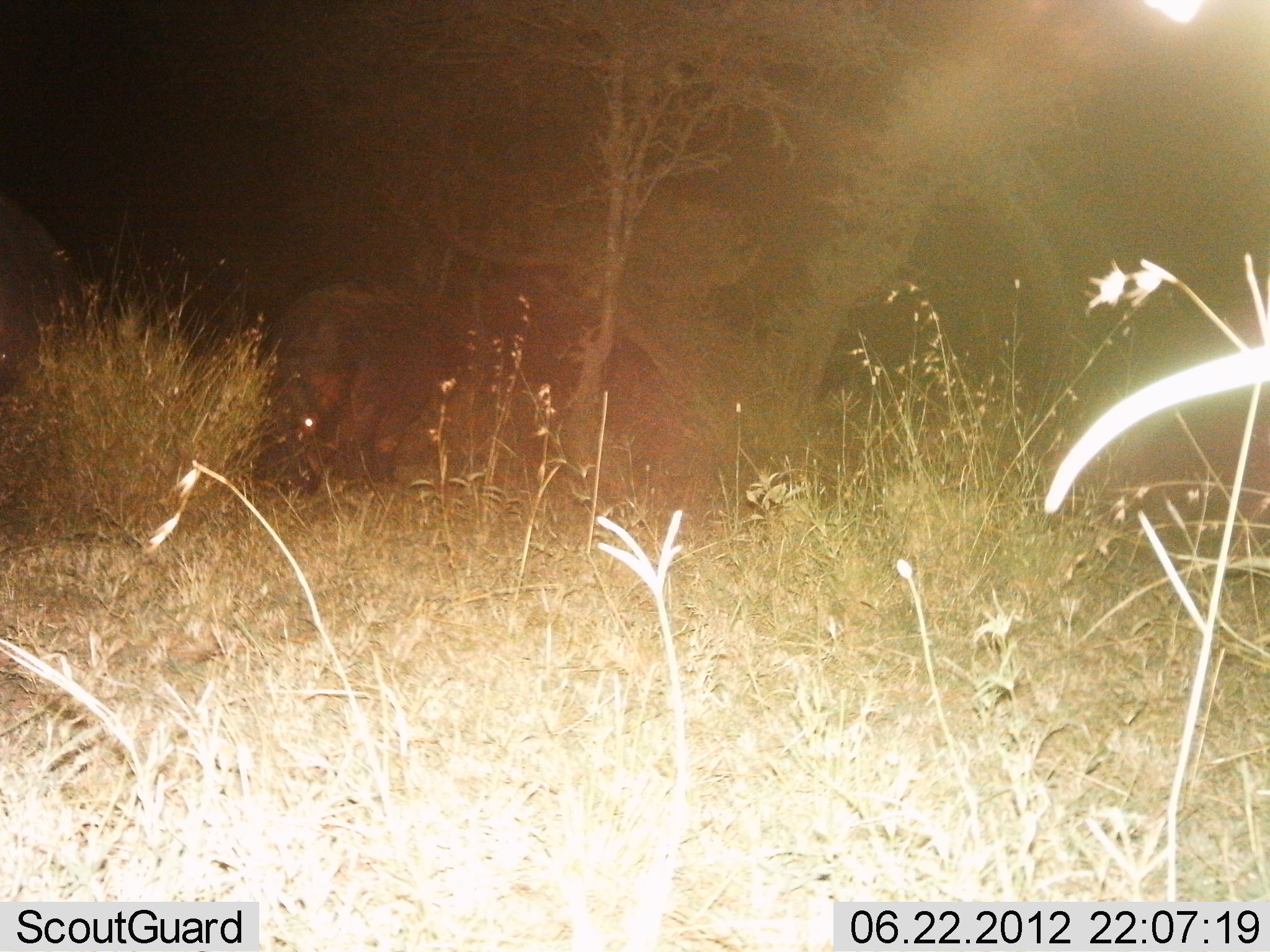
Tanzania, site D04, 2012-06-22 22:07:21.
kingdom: Animalia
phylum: Chordata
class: Mammalia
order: Artiodactyla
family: Hippopotamidae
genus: Hippopotamus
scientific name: Hippopotamus amphibius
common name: hippopotamus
Hippopotamus (Hippopotamus amphibius), count 1. Behavior (volunteer vote fractions): standing 40%, resting 0%, moving 30%, interacting 0%. Young present (vote fraction): 0%. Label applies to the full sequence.